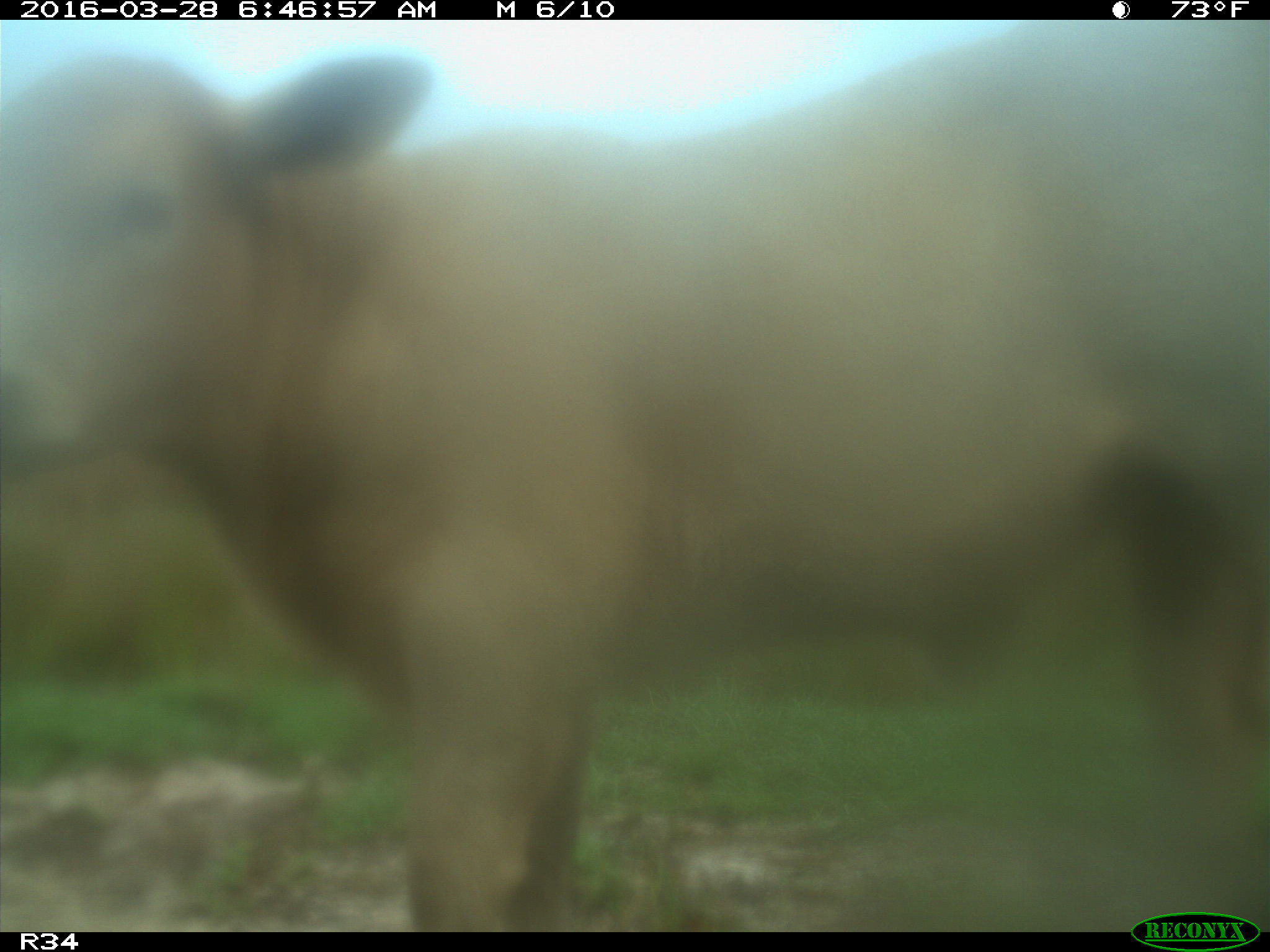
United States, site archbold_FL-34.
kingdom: Animalia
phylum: Chordata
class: Mammalia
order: Artiodactyla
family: Bovidae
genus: Bos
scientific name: Bos taurus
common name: domestic cow